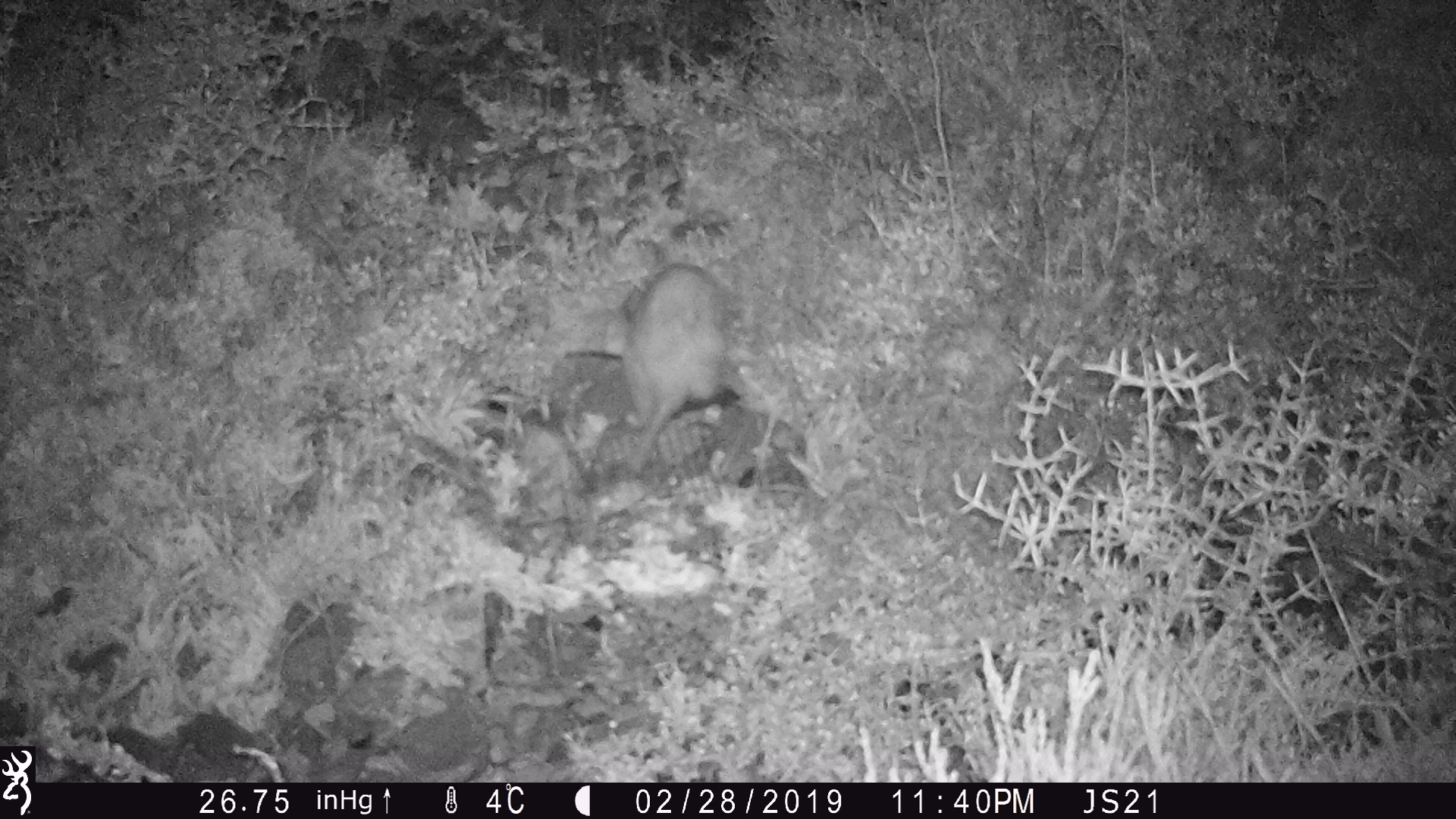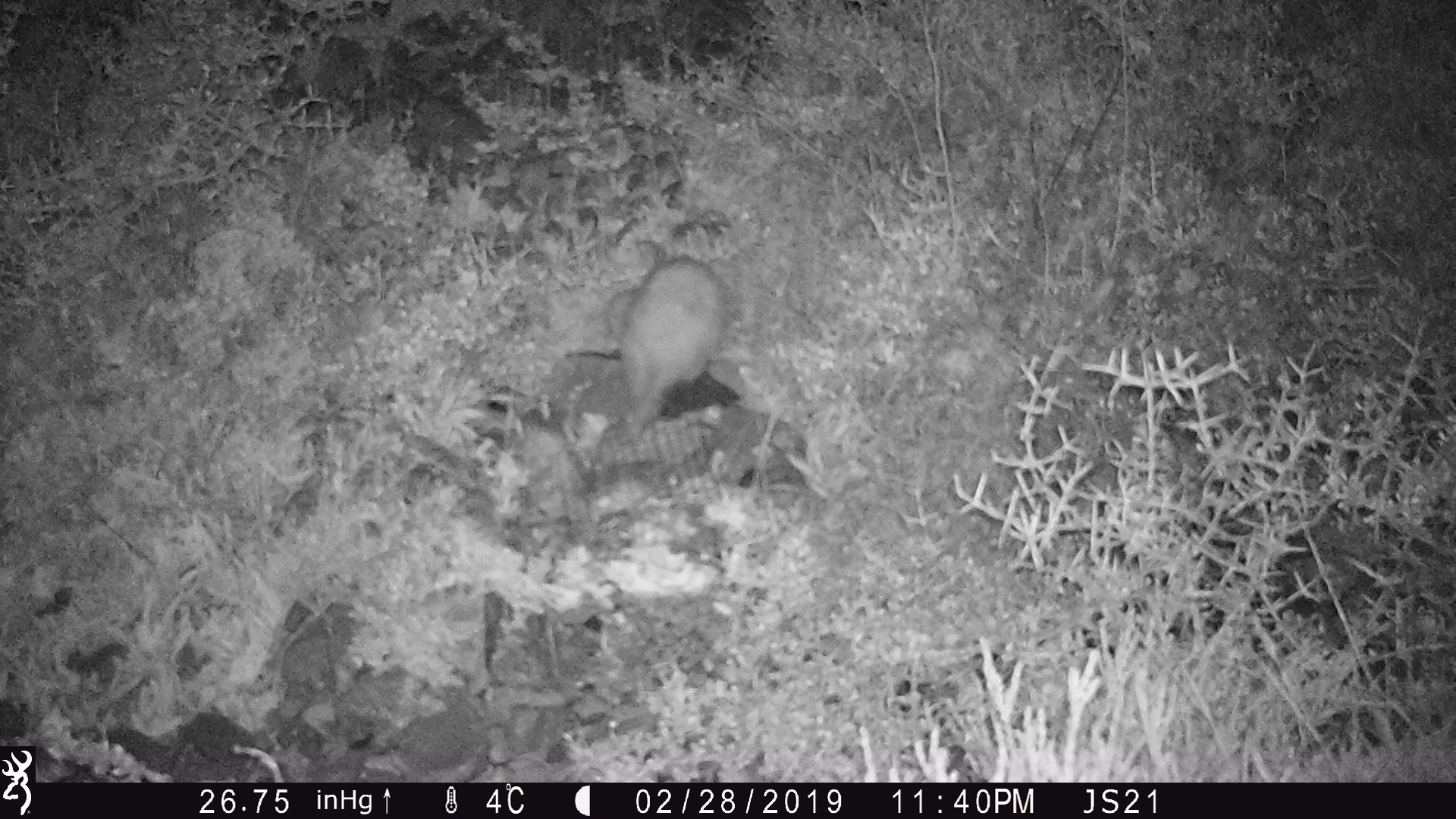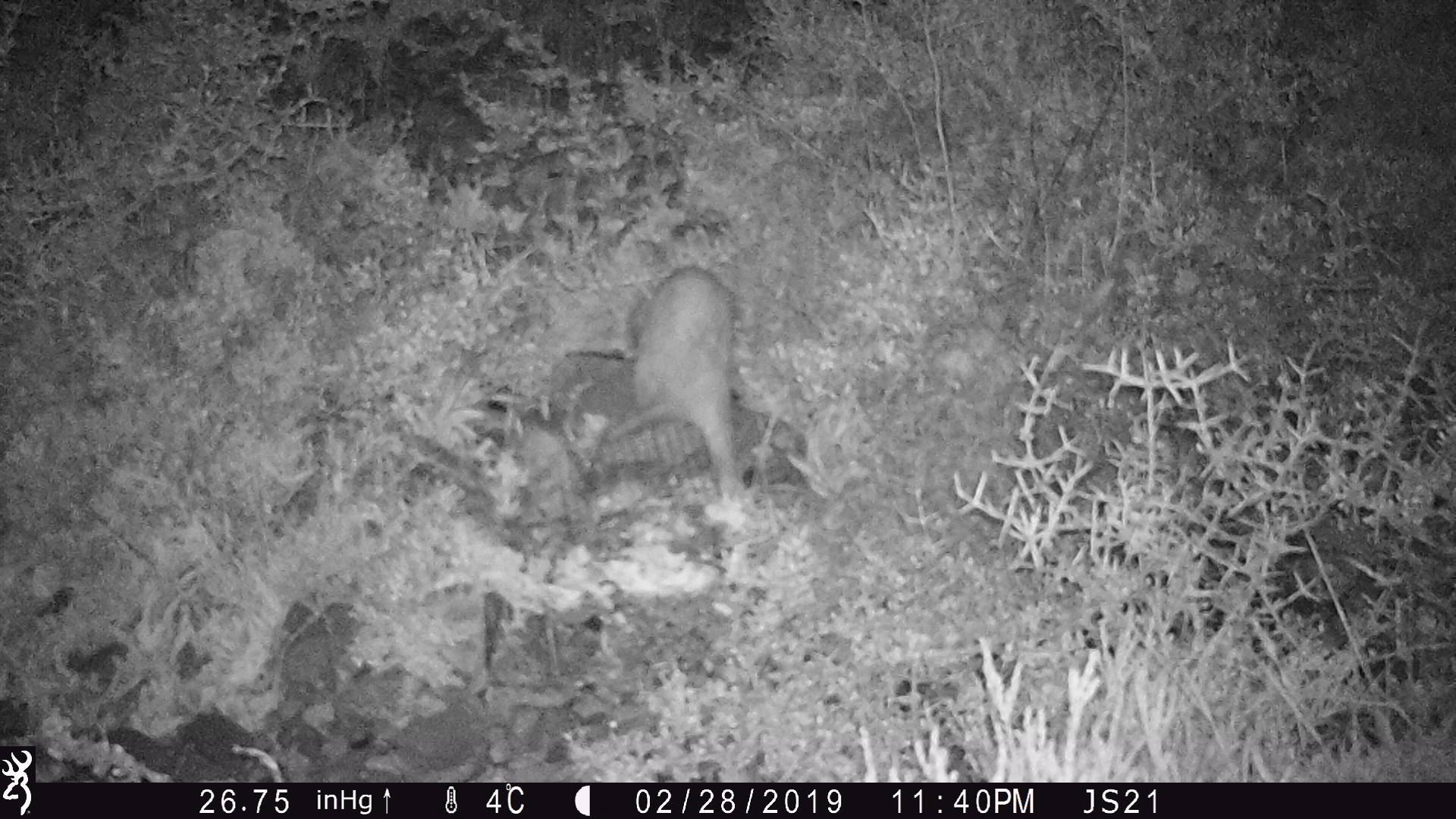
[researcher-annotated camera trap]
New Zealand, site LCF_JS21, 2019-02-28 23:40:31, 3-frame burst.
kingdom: Animalia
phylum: Chordata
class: Mammalia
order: Carnivora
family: Mustelidae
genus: Mustela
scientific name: Mustela furo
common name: ferret